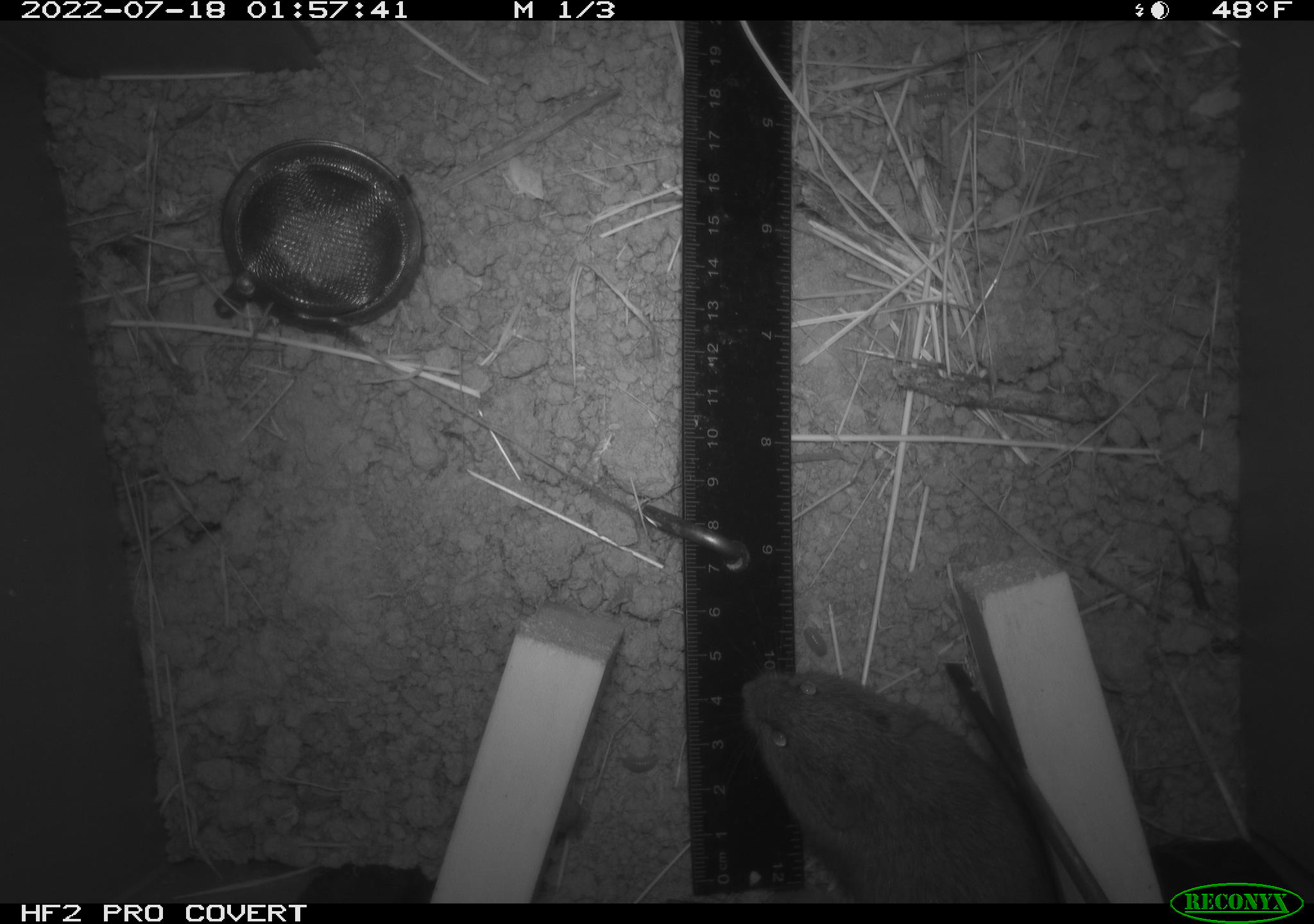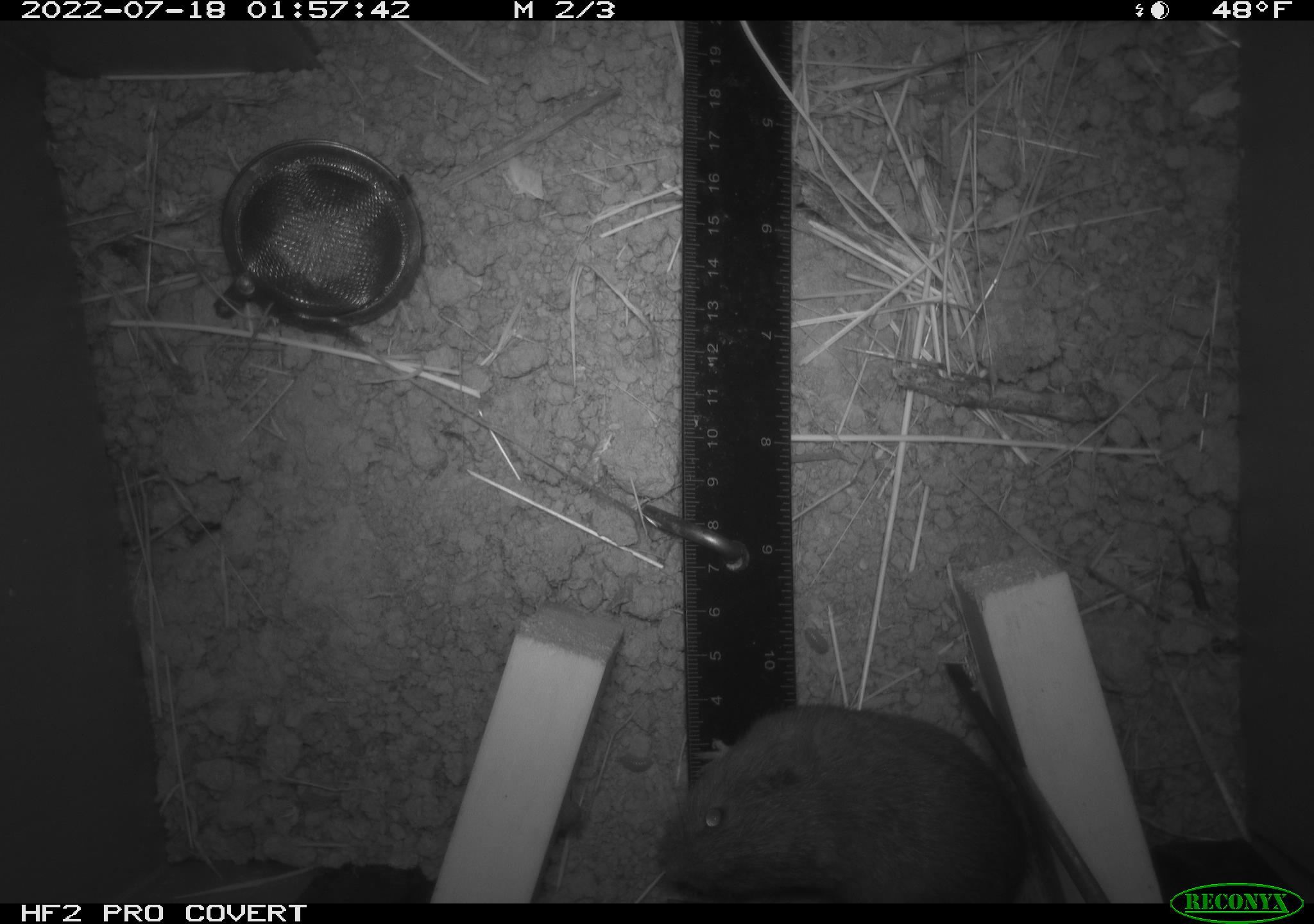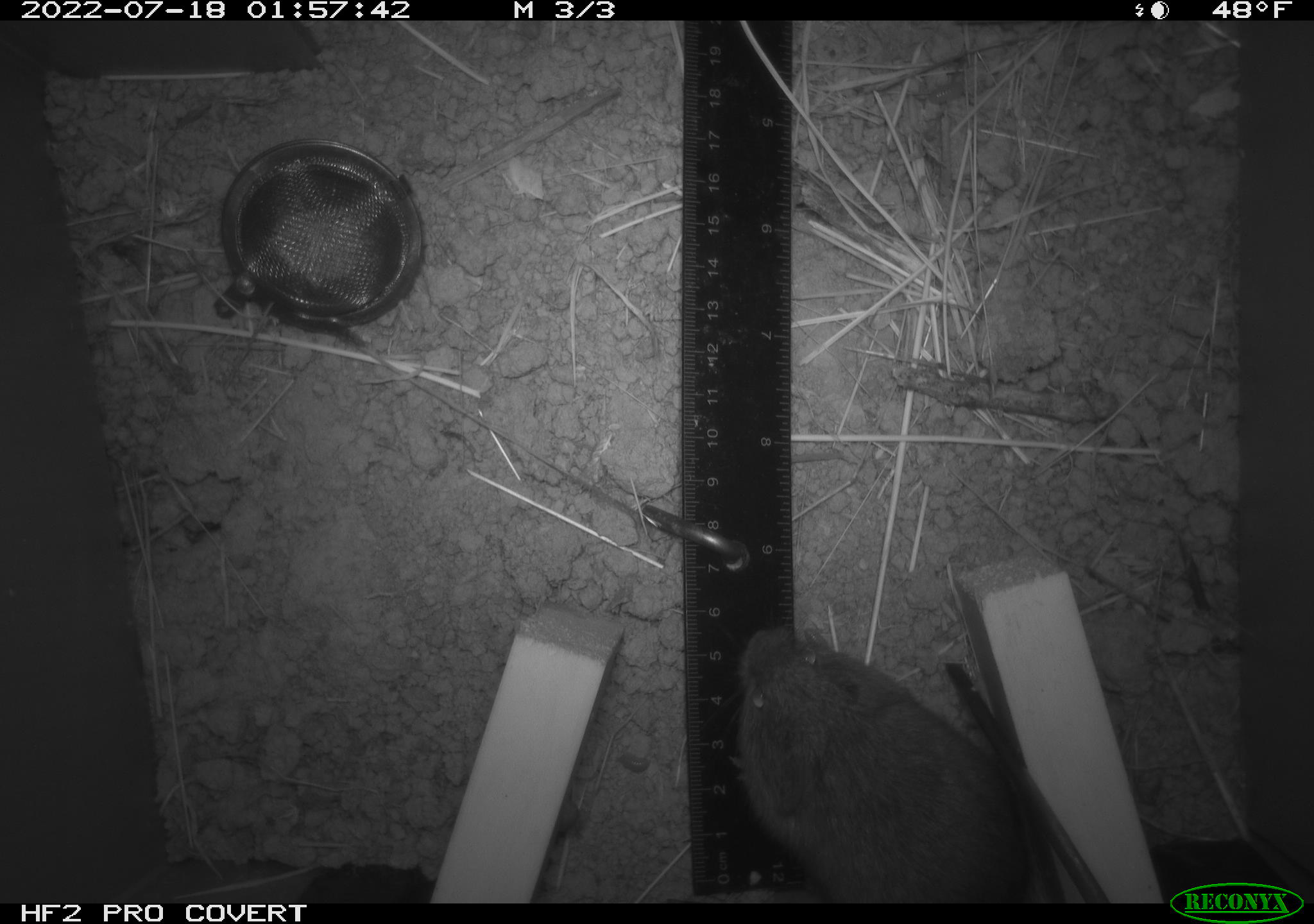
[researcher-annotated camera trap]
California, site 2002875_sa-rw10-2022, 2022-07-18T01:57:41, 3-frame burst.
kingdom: Animalia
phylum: Chordata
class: Mammalia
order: Rodentia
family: Cricetidae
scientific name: Arvicolinae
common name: voles, lemmings, and muskrats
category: arvicolinae subfamily